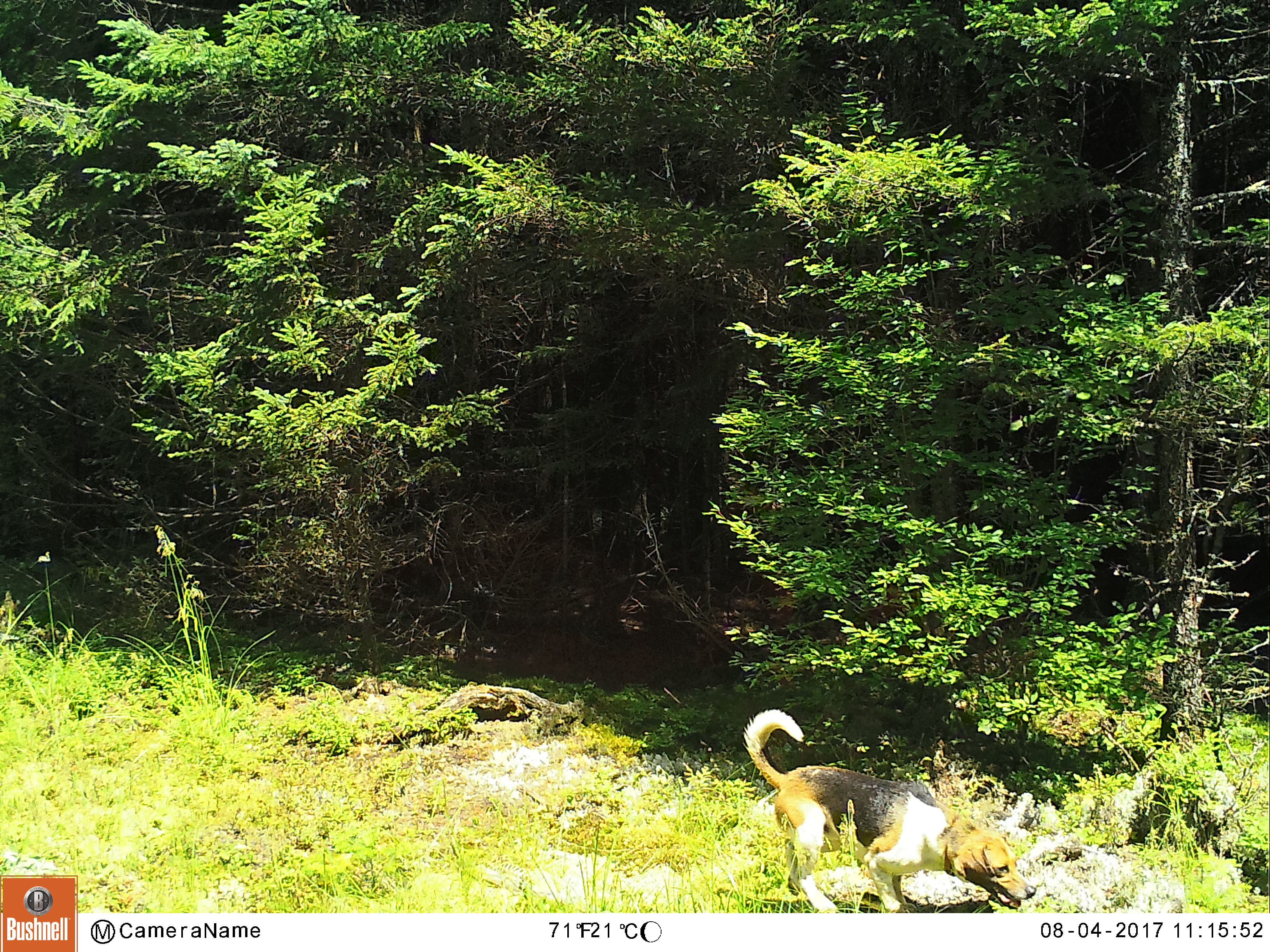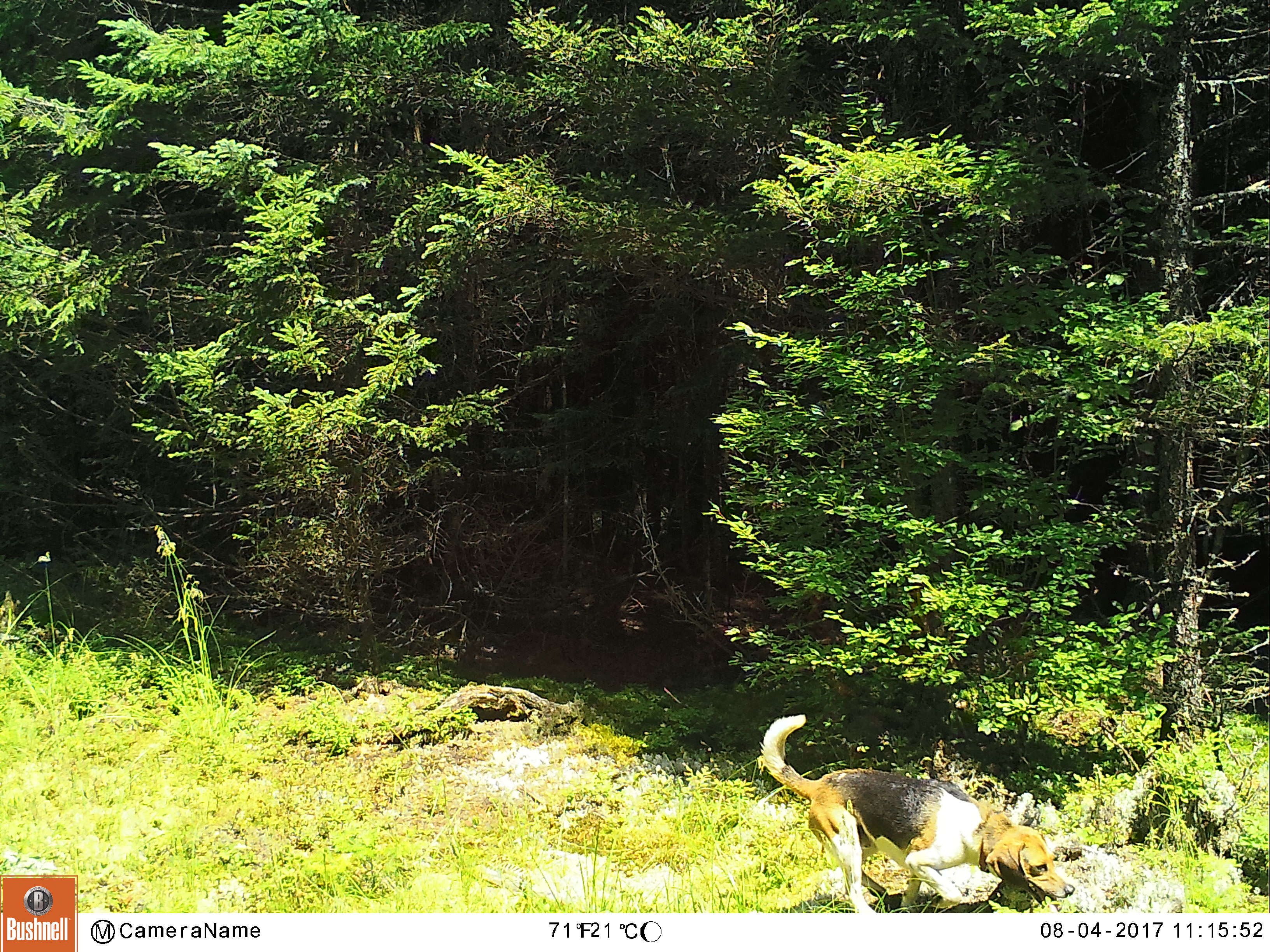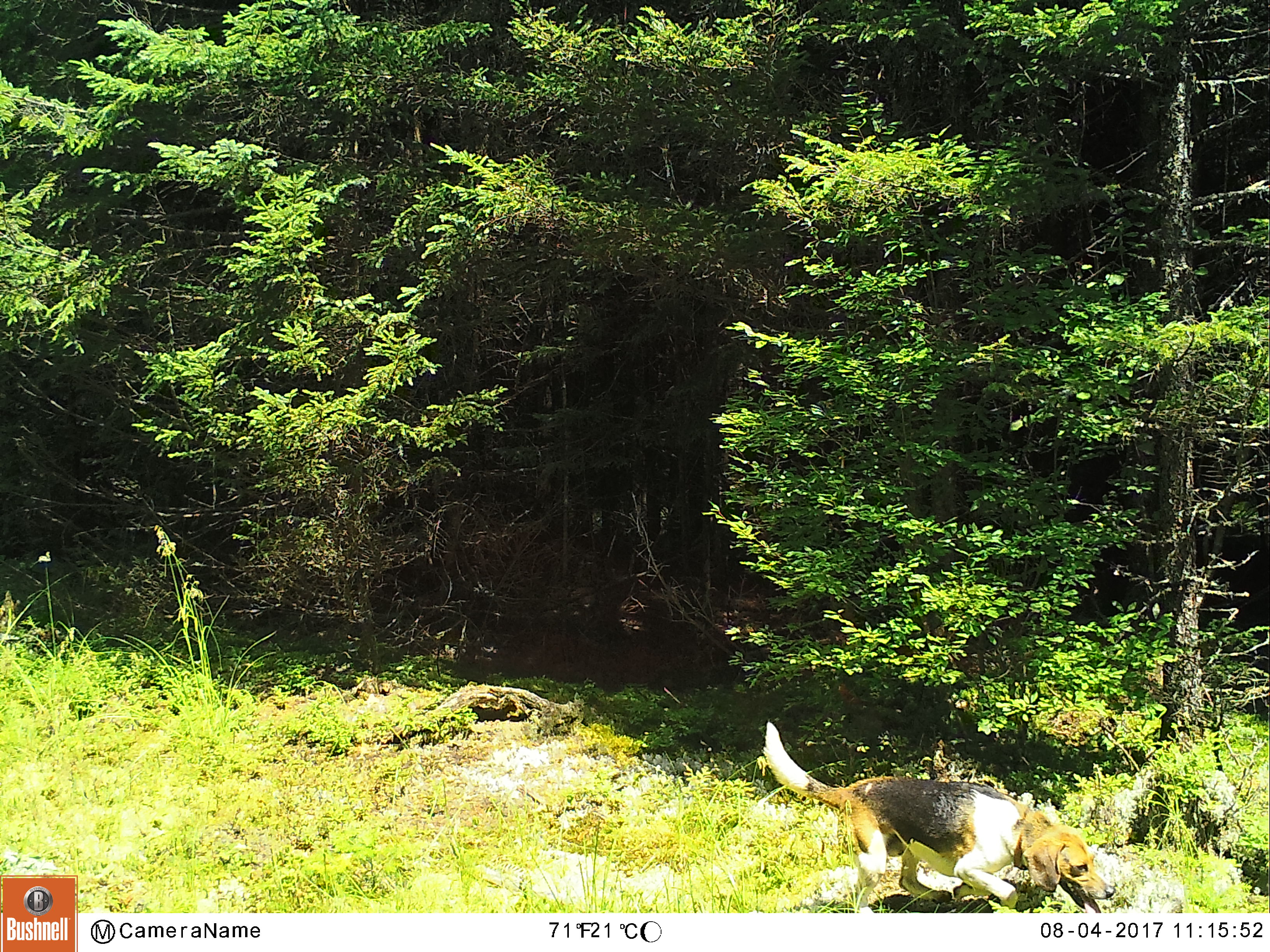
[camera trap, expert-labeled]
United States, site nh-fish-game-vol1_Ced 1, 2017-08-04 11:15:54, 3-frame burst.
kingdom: Animalia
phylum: Chordata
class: Mammalia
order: Carnivora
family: Canidae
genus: Canis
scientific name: Canis familiaris familiaris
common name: domestic dog